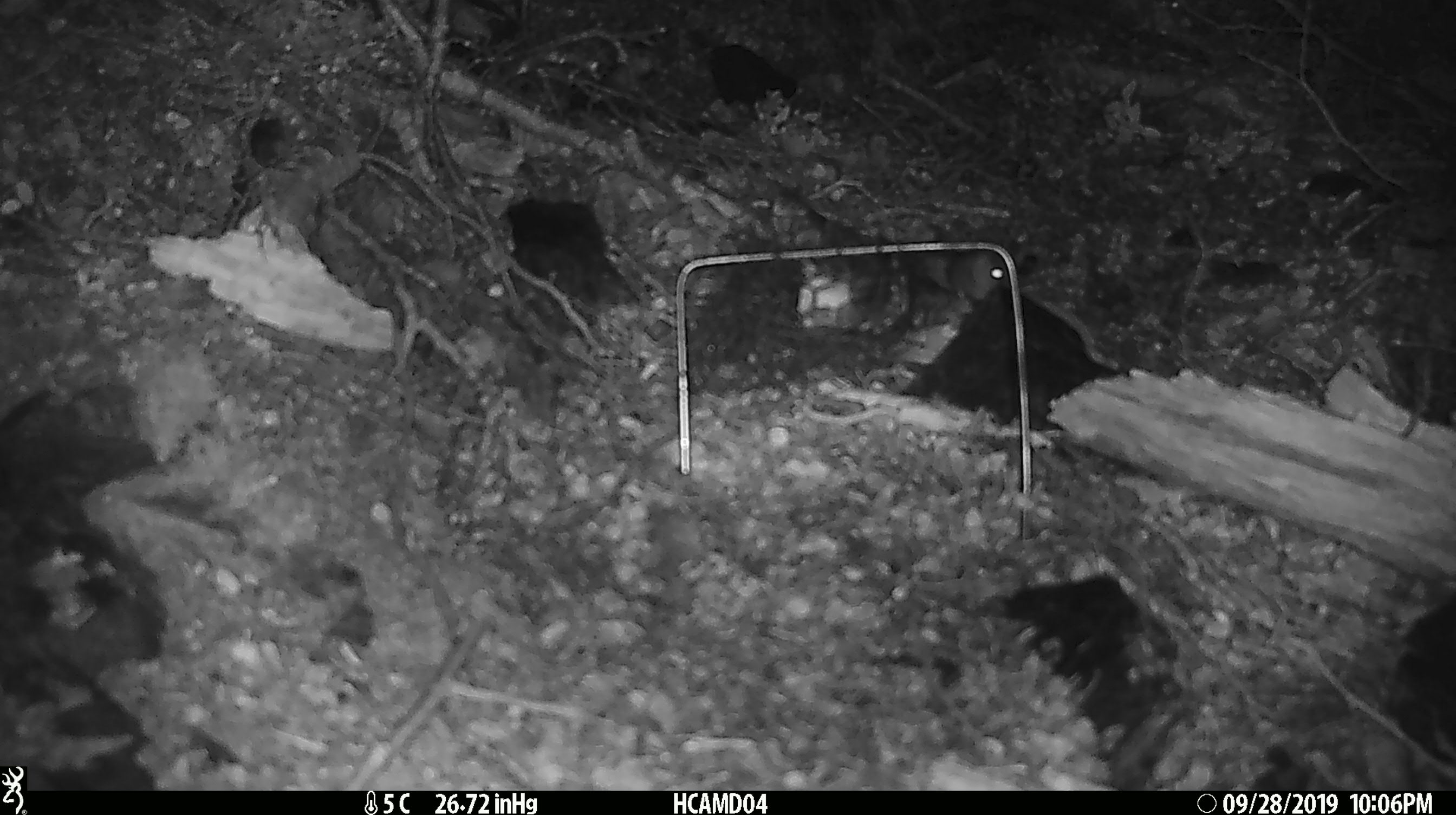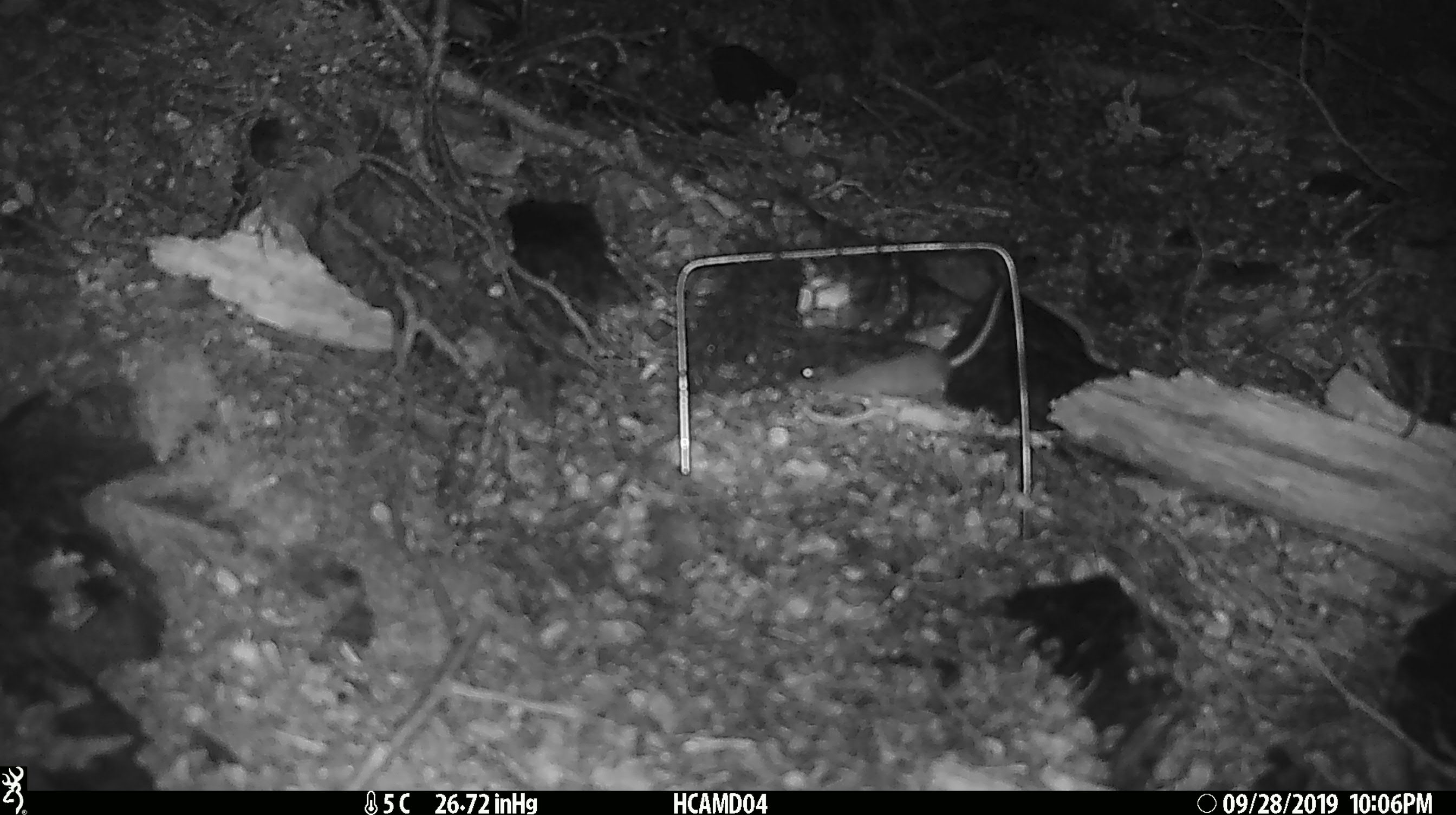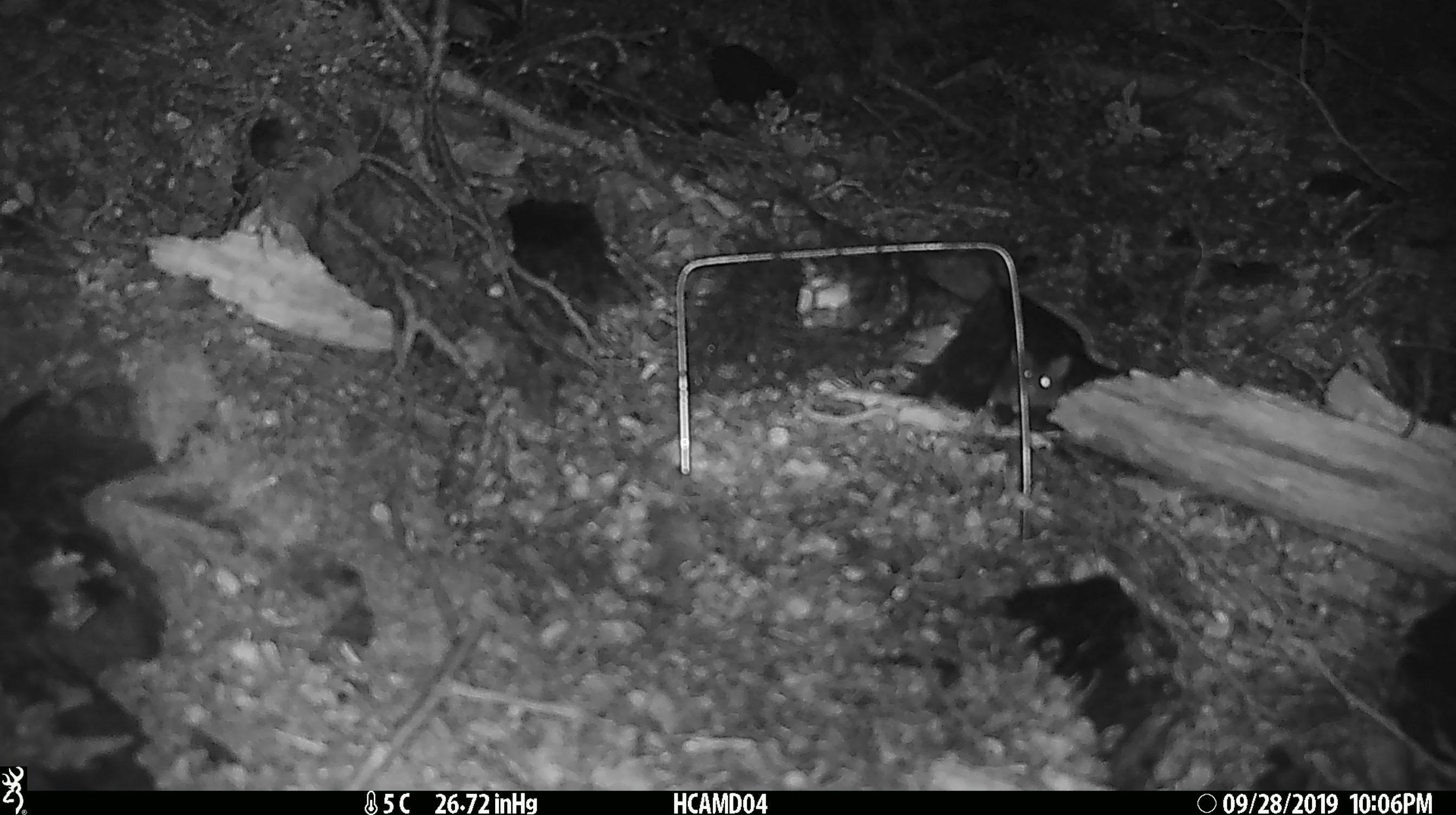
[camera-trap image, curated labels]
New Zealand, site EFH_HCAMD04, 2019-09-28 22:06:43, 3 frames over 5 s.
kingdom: Animalia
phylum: Chordata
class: Mammalia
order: Rodentia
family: Muridae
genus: Mus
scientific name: Mus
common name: mouse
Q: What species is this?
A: Mouse (Mus).